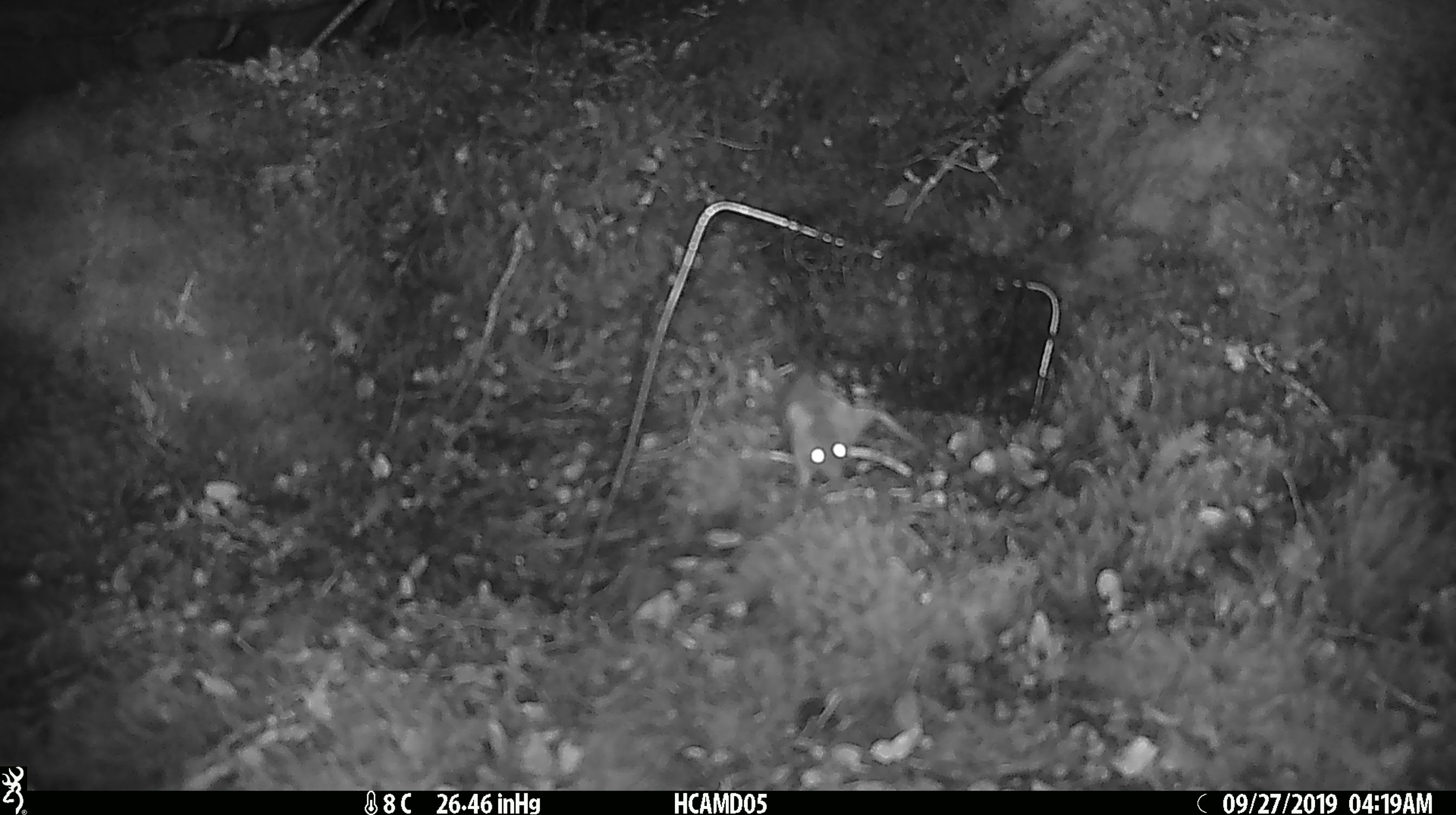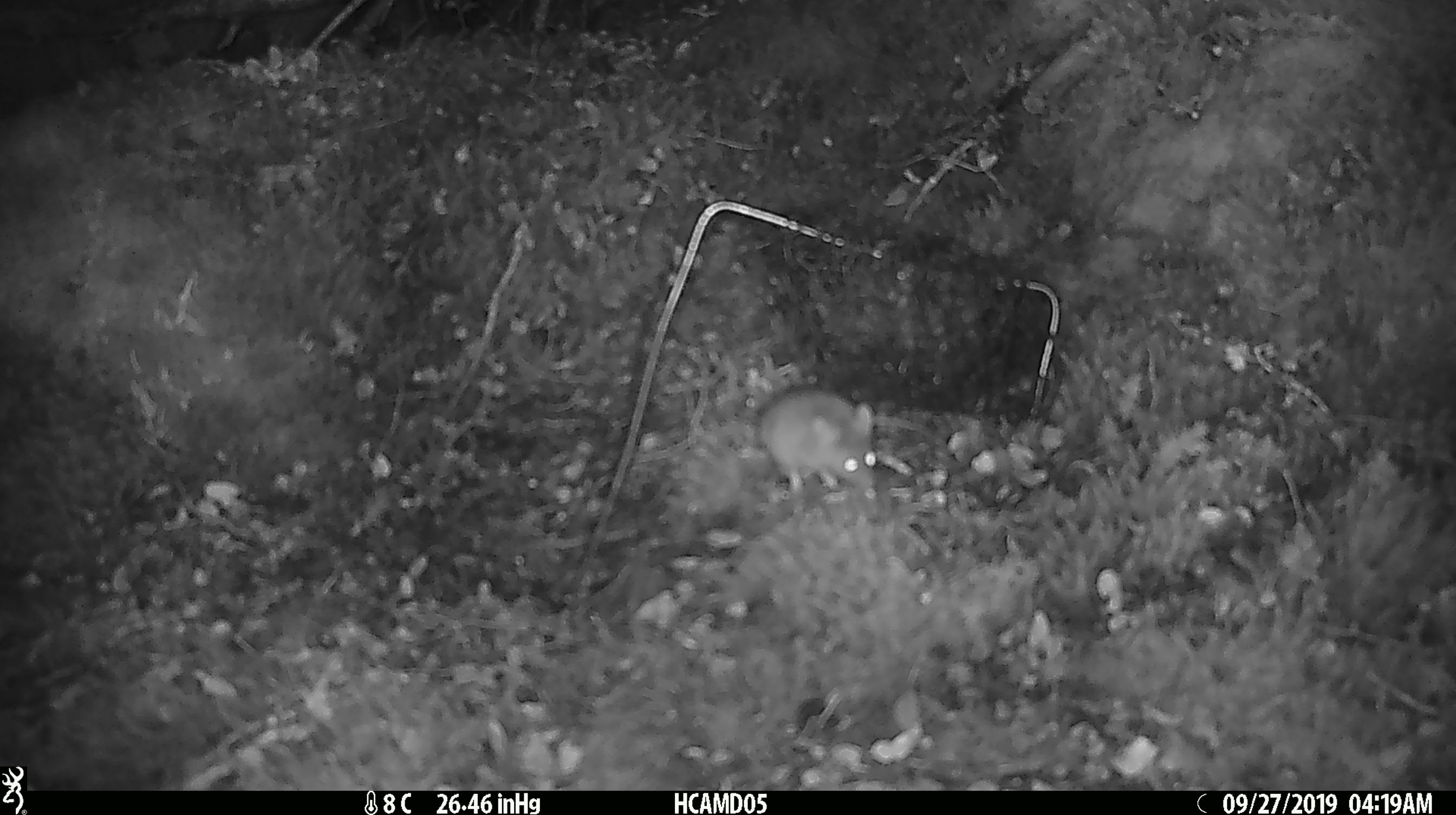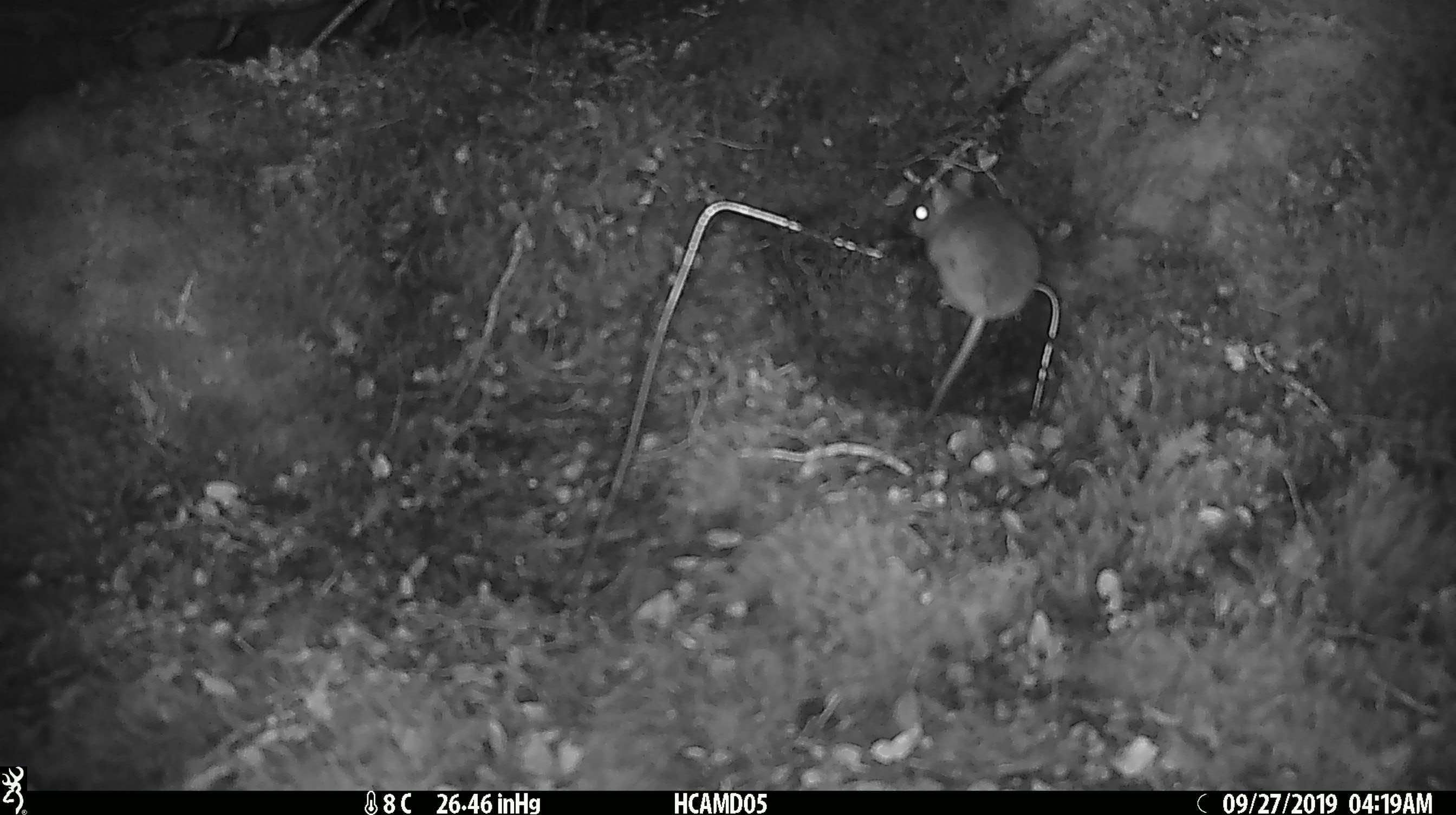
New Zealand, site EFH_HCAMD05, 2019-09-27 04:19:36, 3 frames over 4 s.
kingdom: Animalia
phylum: Chordata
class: Mammalia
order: Rodentia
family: Muridae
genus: Mus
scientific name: Mus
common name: mouse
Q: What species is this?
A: Mouse (Mus).